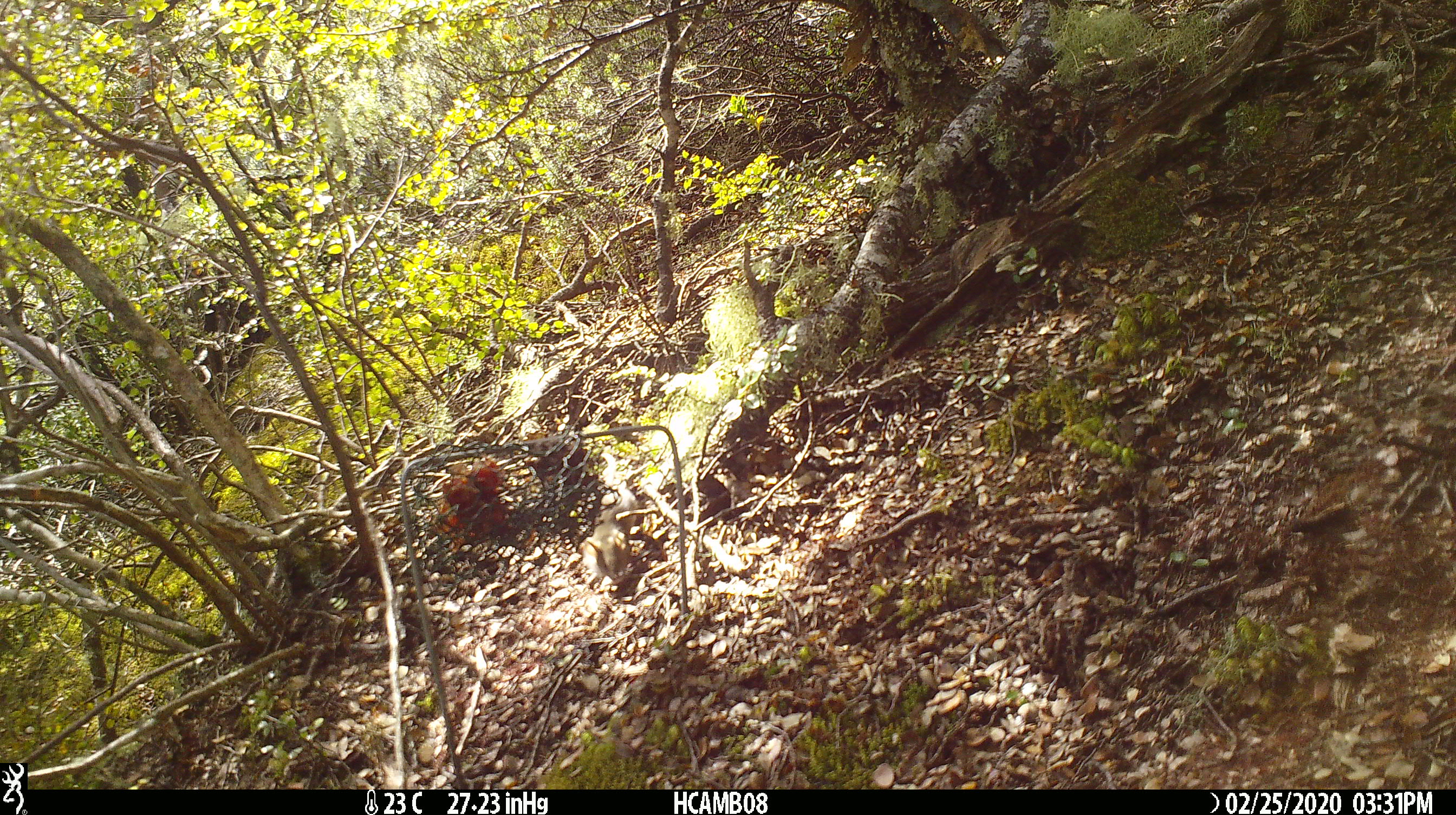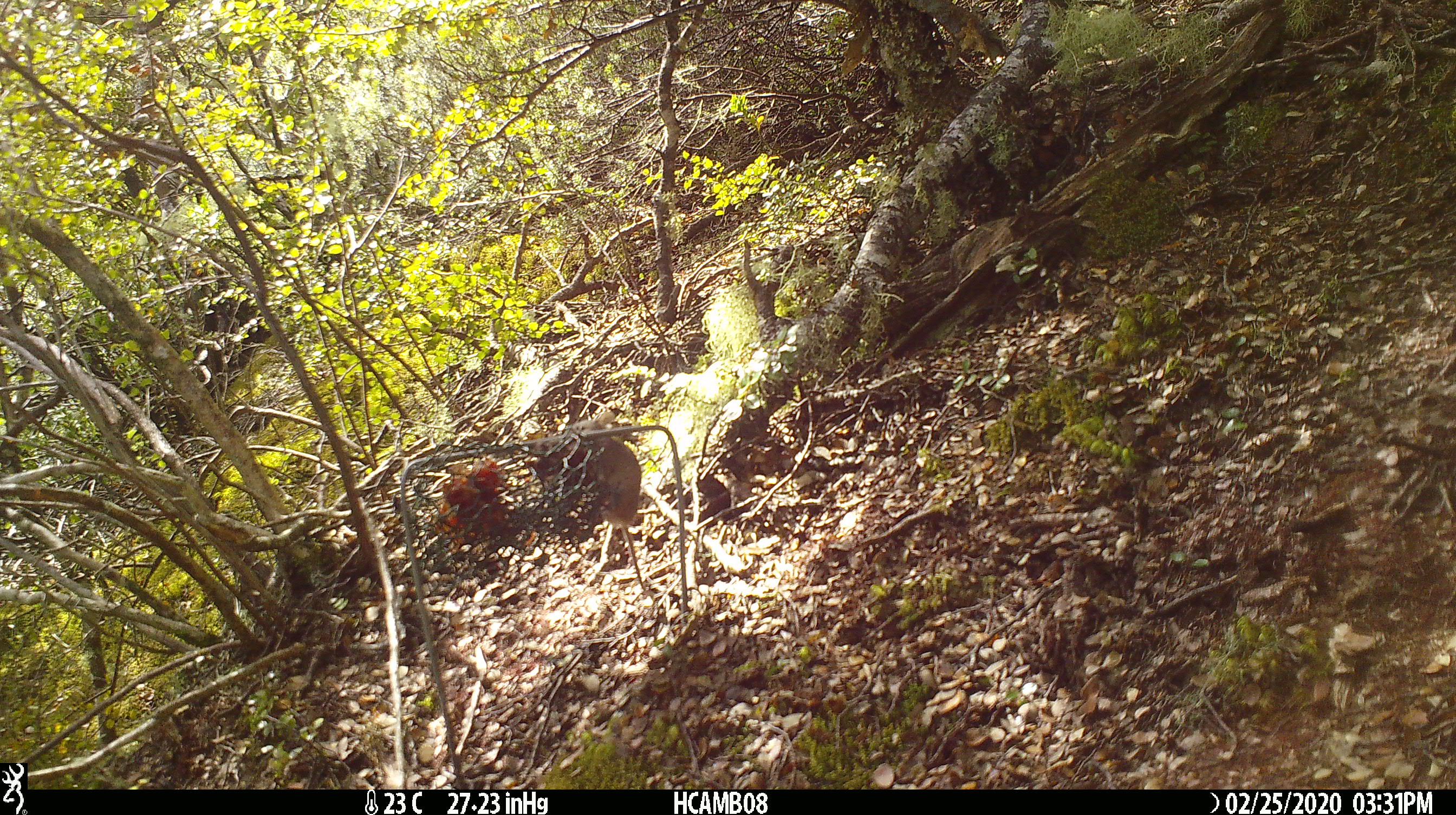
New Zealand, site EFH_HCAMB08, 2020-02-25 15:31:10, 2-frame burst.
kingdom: Animalia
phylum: Chordata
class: Mammalia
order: Rodentia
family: Muridae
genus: Mus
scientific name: Mus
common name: mouse